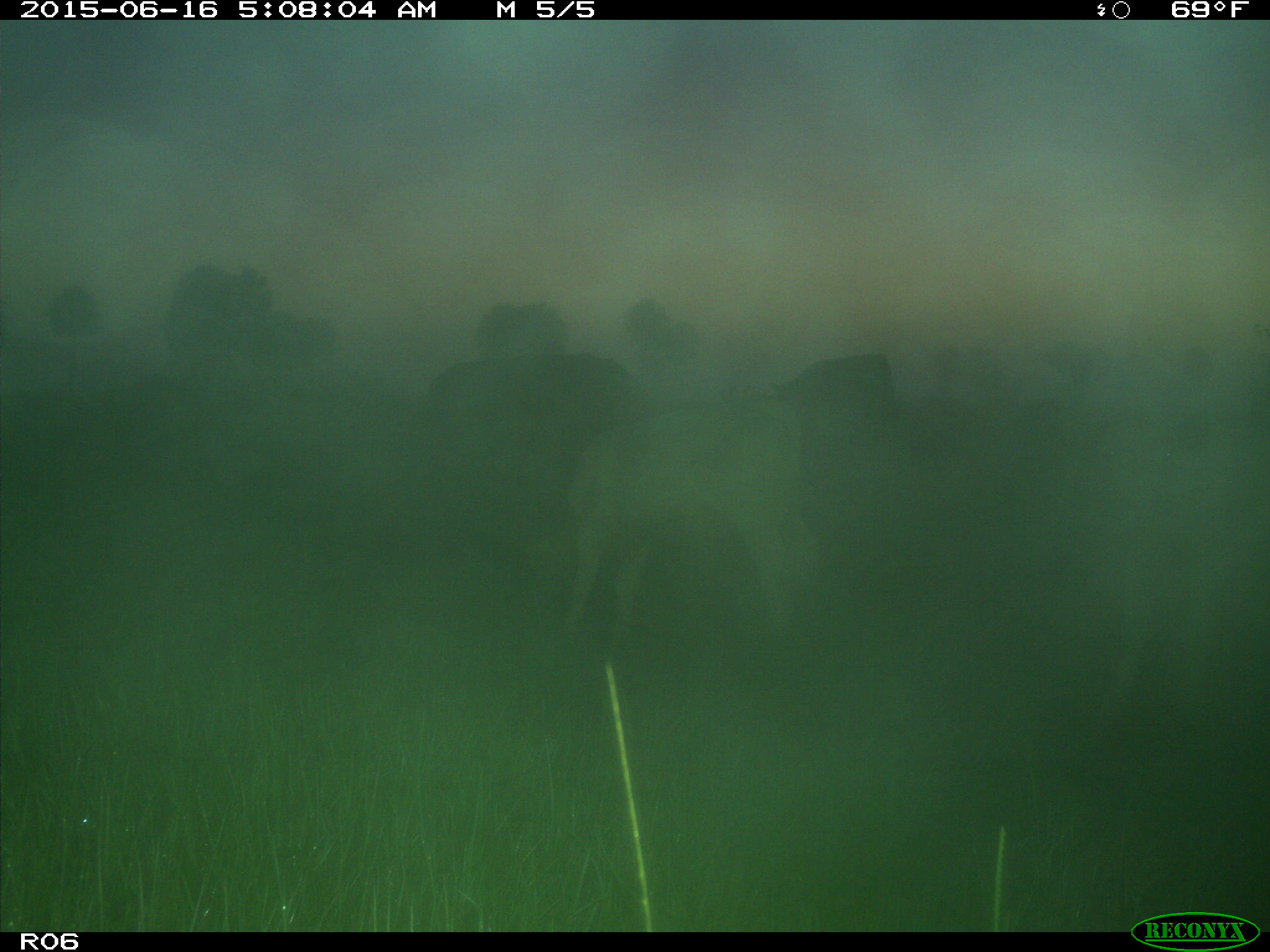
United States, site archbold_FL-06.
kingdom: Animalia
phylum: Chordata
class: Mammalia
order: Artiodactyla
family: Bovidae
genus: Bos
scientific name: Bos taurus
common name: domestic cow